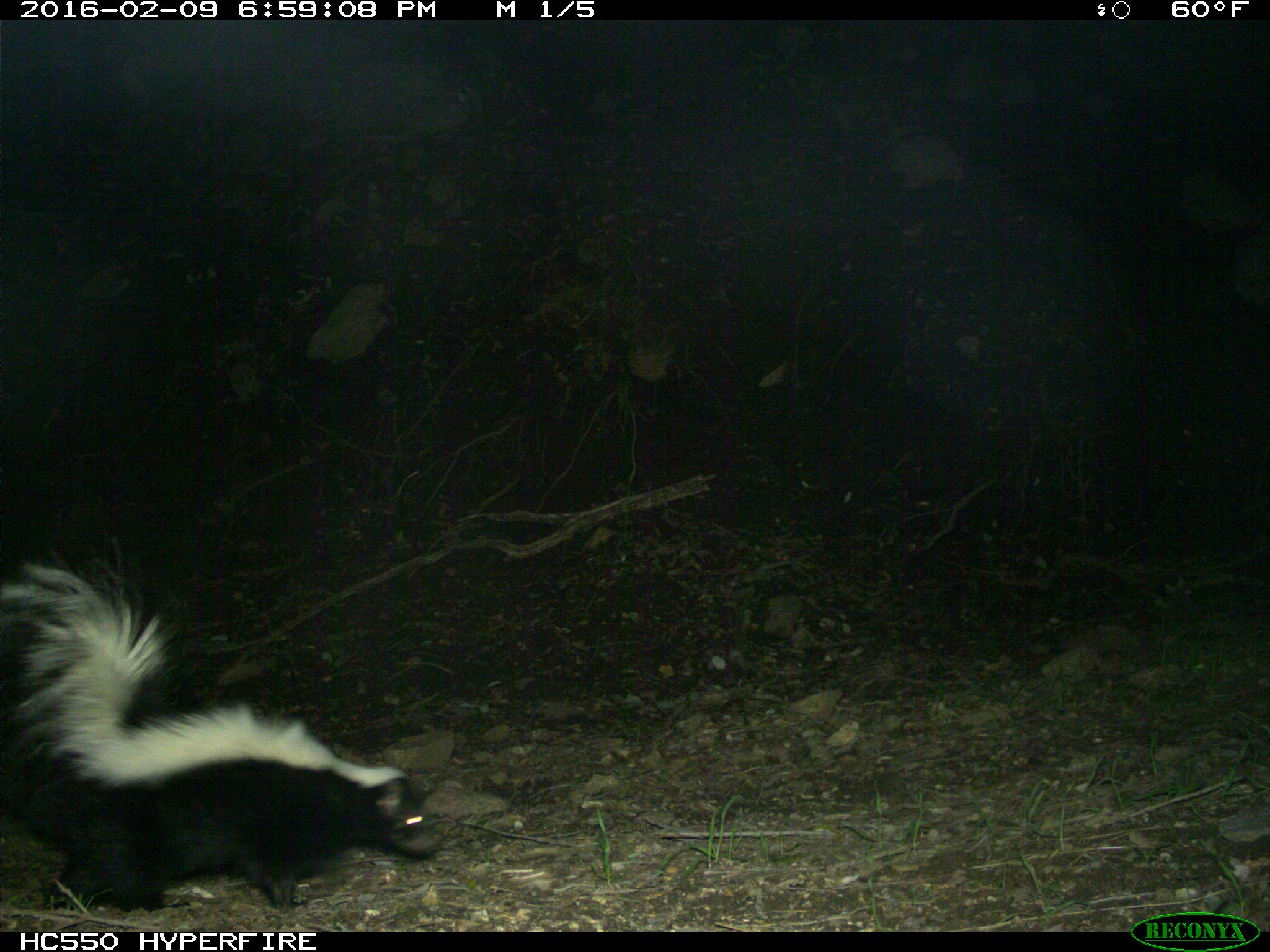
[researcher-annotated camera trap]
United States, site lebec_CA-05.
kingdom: Animalia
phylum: Chordata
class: Mammalia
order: Carnivora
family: Mephitidae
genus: Mephitis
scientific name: Mephitis mephitis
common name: striped skunk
Mephitis mephitis (striped skunk).